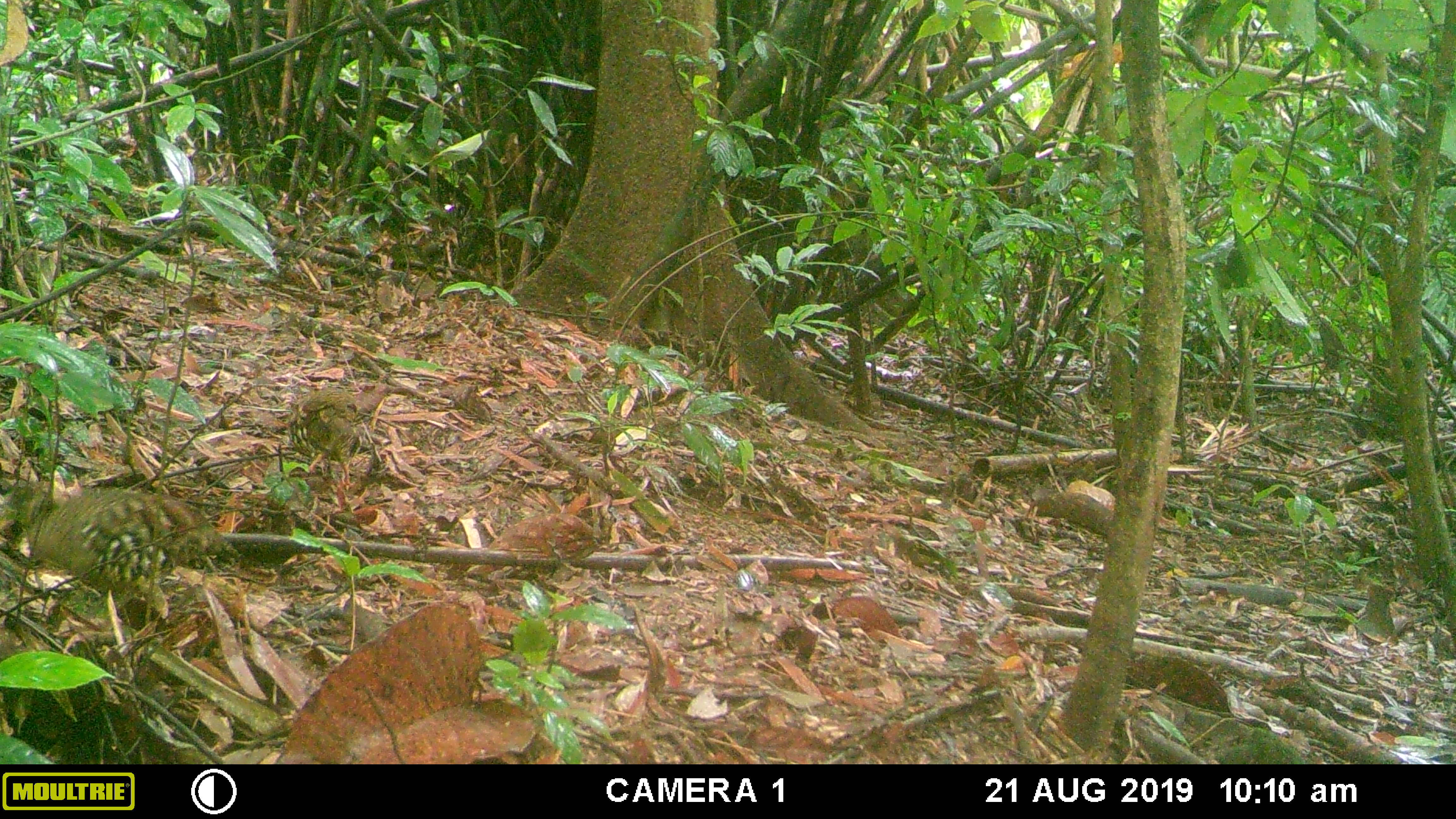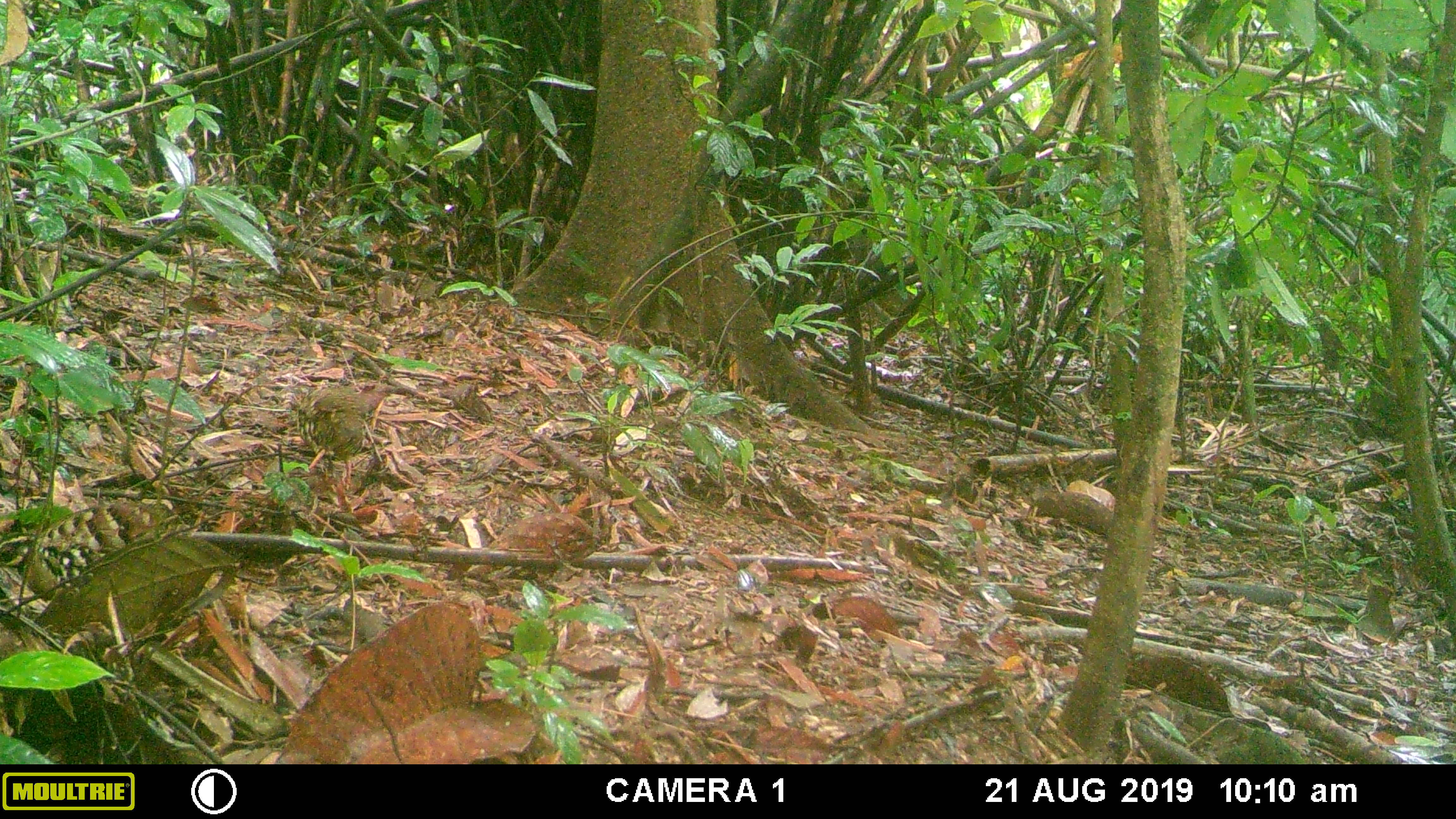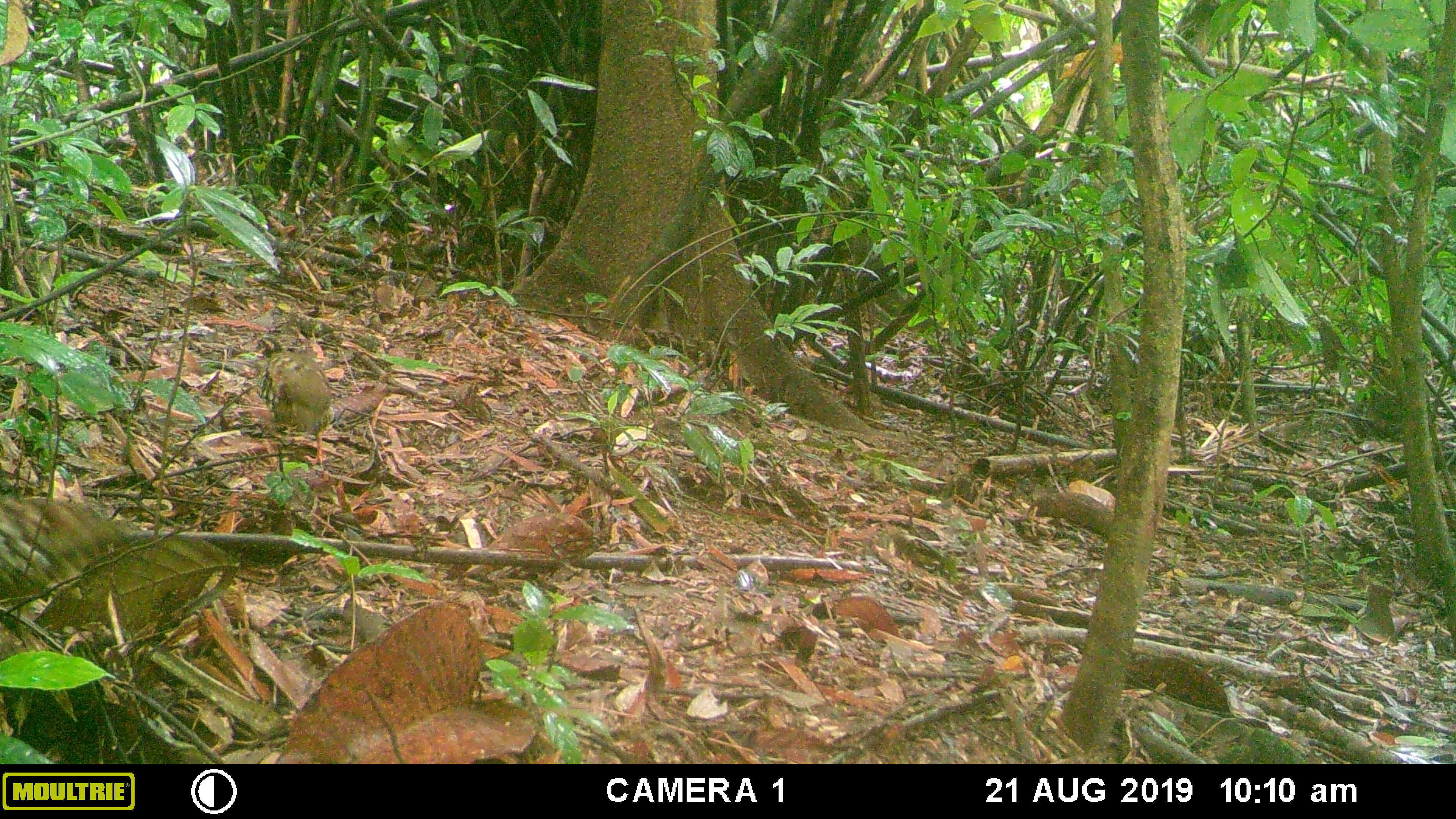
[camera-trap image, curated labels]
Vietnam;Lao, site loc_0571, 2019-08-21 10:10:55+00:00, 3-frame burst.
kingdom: Animalia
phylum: Chordata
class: Aves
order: Galliformes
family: Phasianidae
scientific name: Phasianidae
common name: partridge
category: unidentified partridge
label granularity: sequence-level